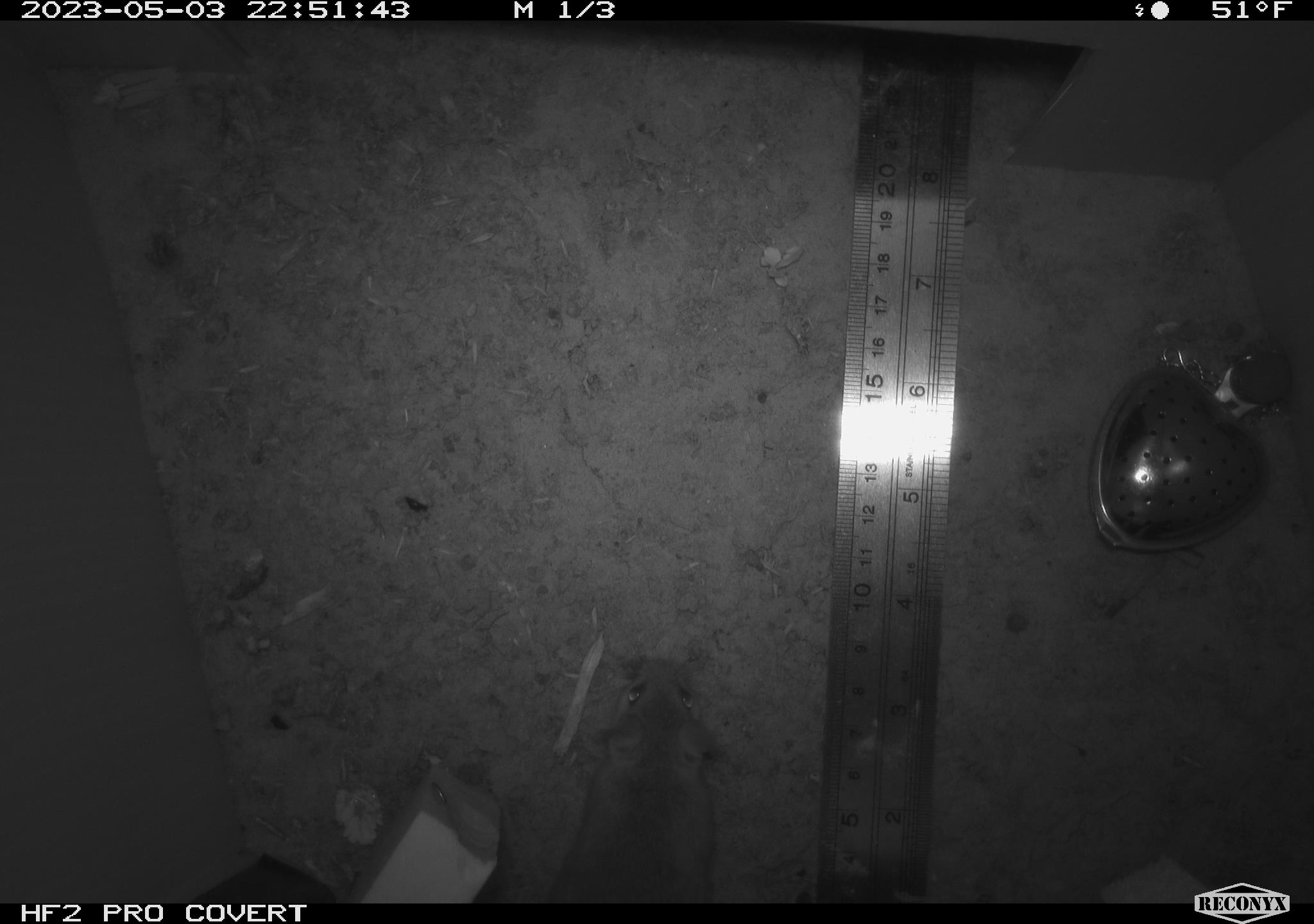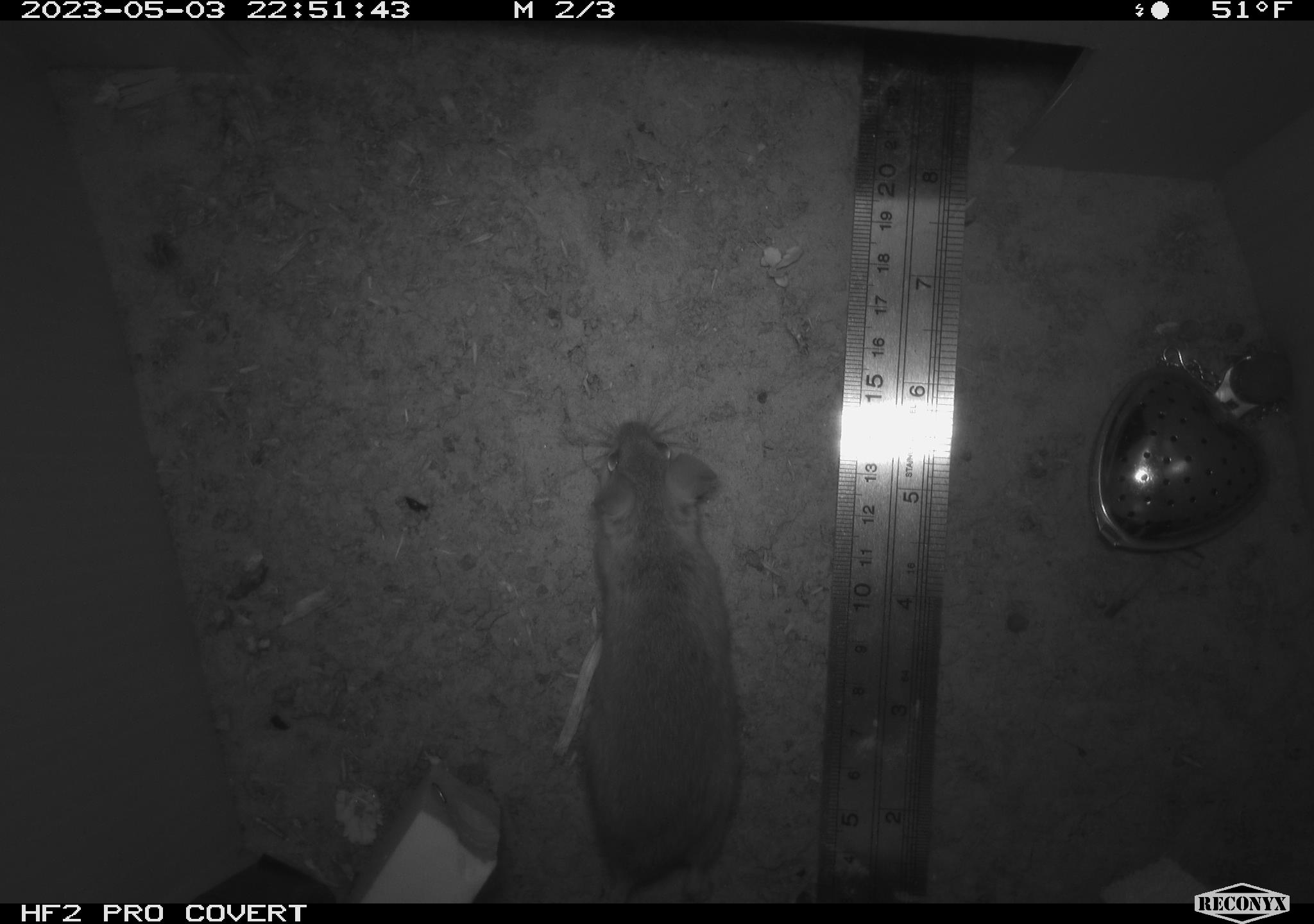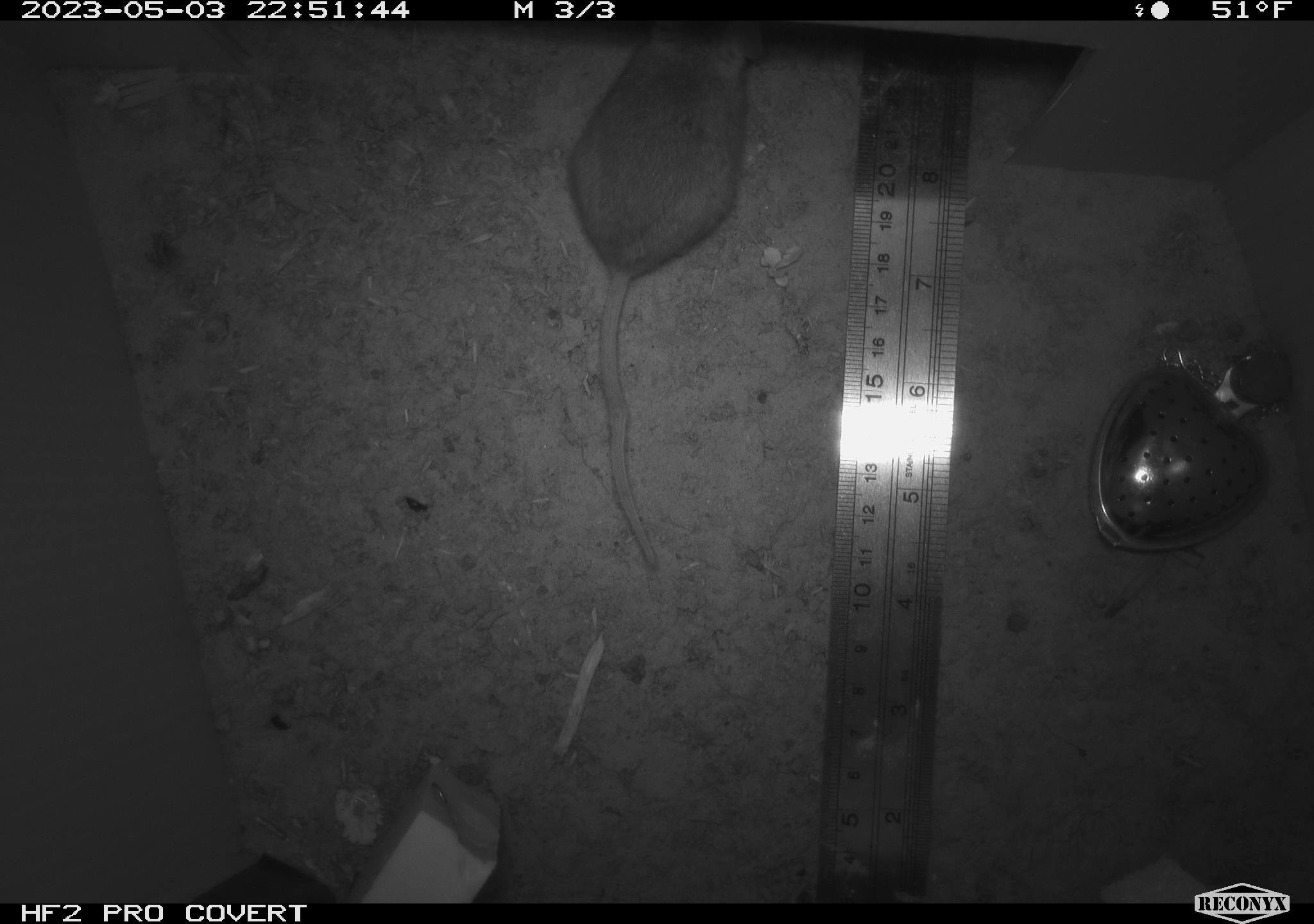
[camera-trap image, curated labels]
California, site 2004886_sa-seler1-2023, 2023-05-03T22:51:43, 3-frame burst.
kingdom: Animalia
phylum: Chordata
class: Mammalia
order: Rodentia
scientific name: Rodentia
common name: mouse species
Mouse species (Rodentia).